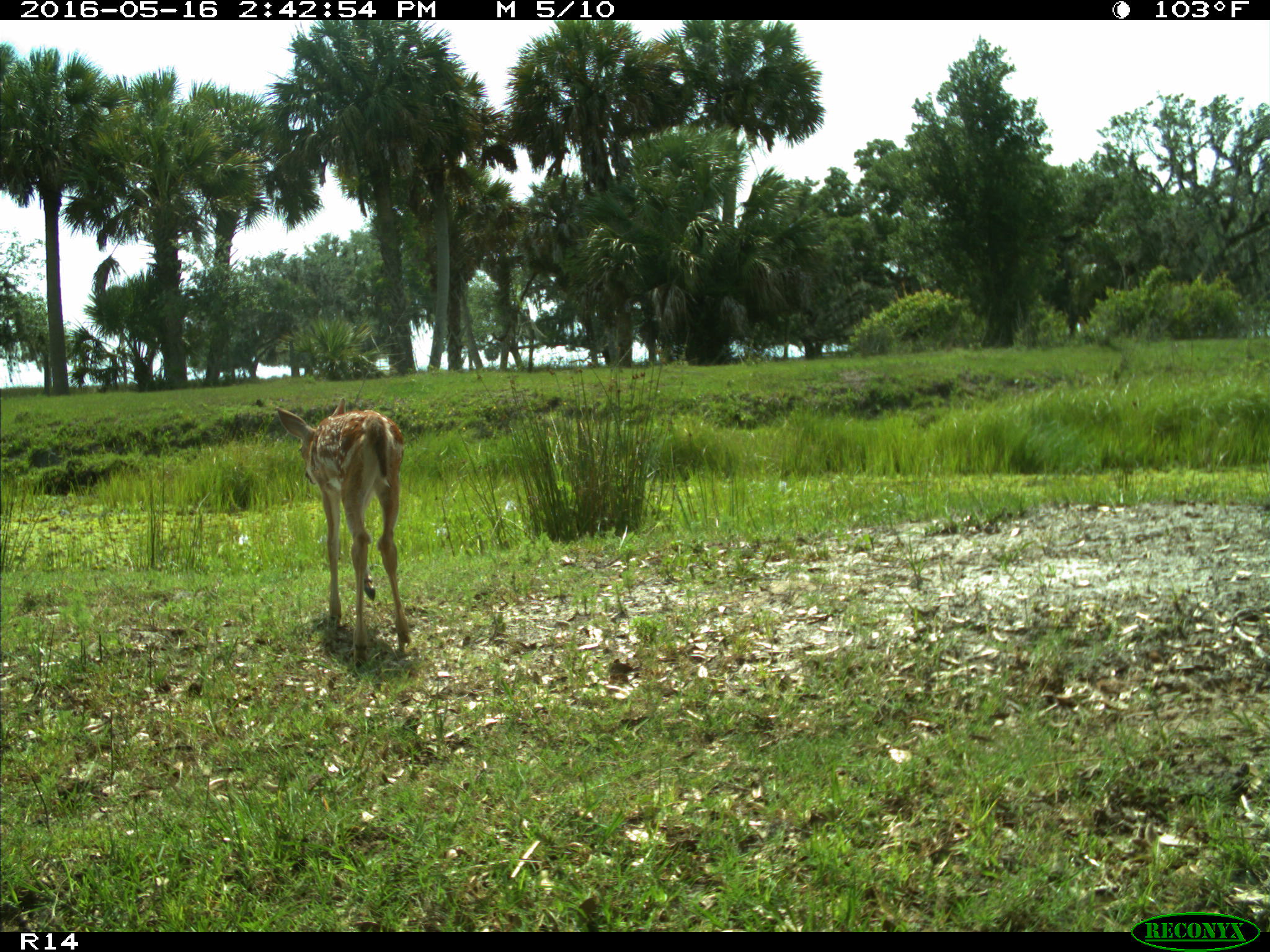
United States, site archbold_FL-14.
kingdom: Animalia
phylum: Chordata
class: Mammalia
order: Artiodactyla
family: Cervidae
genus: Odocoileus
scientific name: Odocoileus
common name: deer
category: unidentified deer